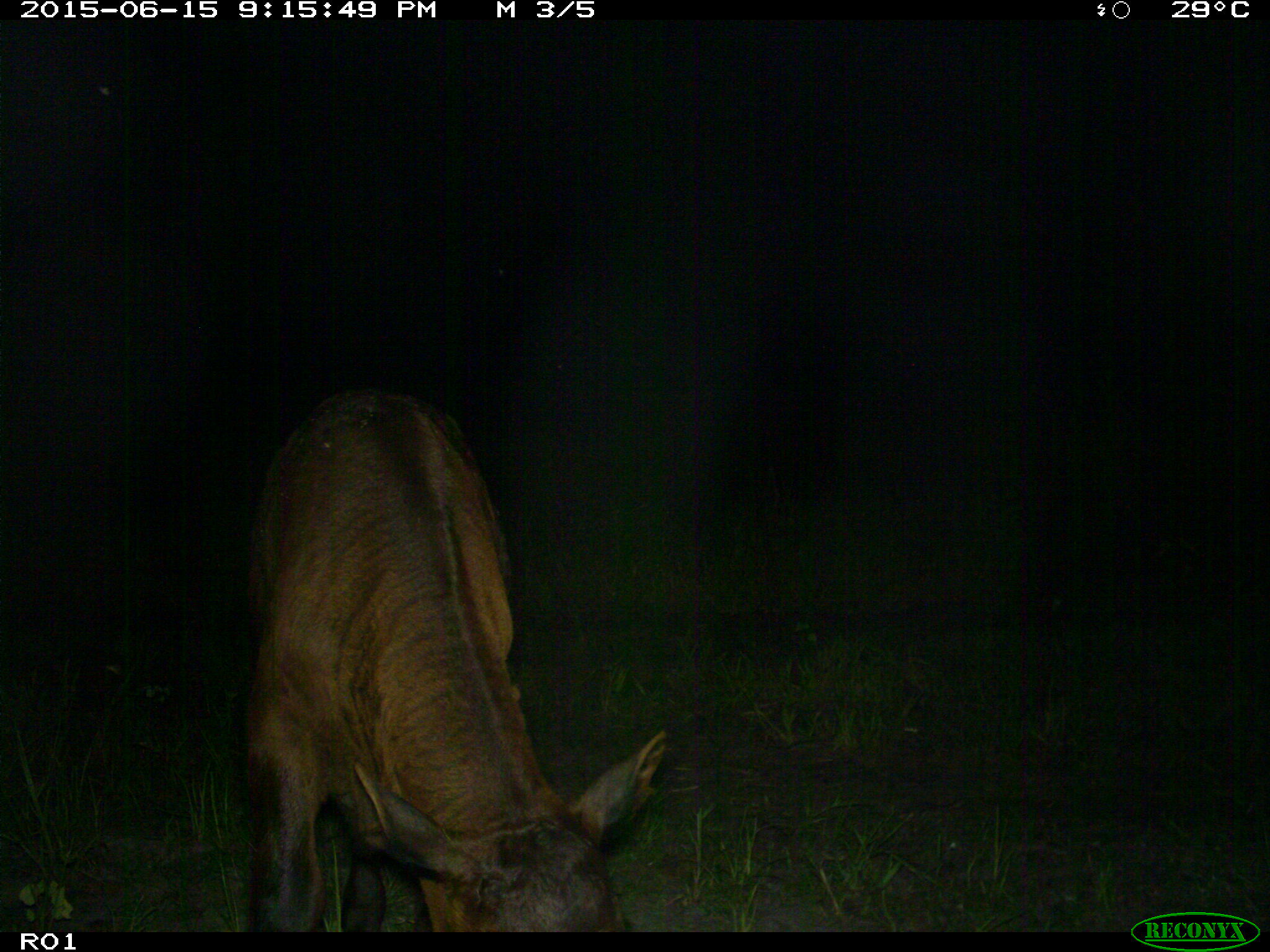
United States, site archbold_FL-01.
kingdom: Animalia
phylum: Chordata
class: Mammalia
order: Artiodactyla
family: Bovidae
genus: Bos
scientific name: Bos taurus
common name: domestic cow